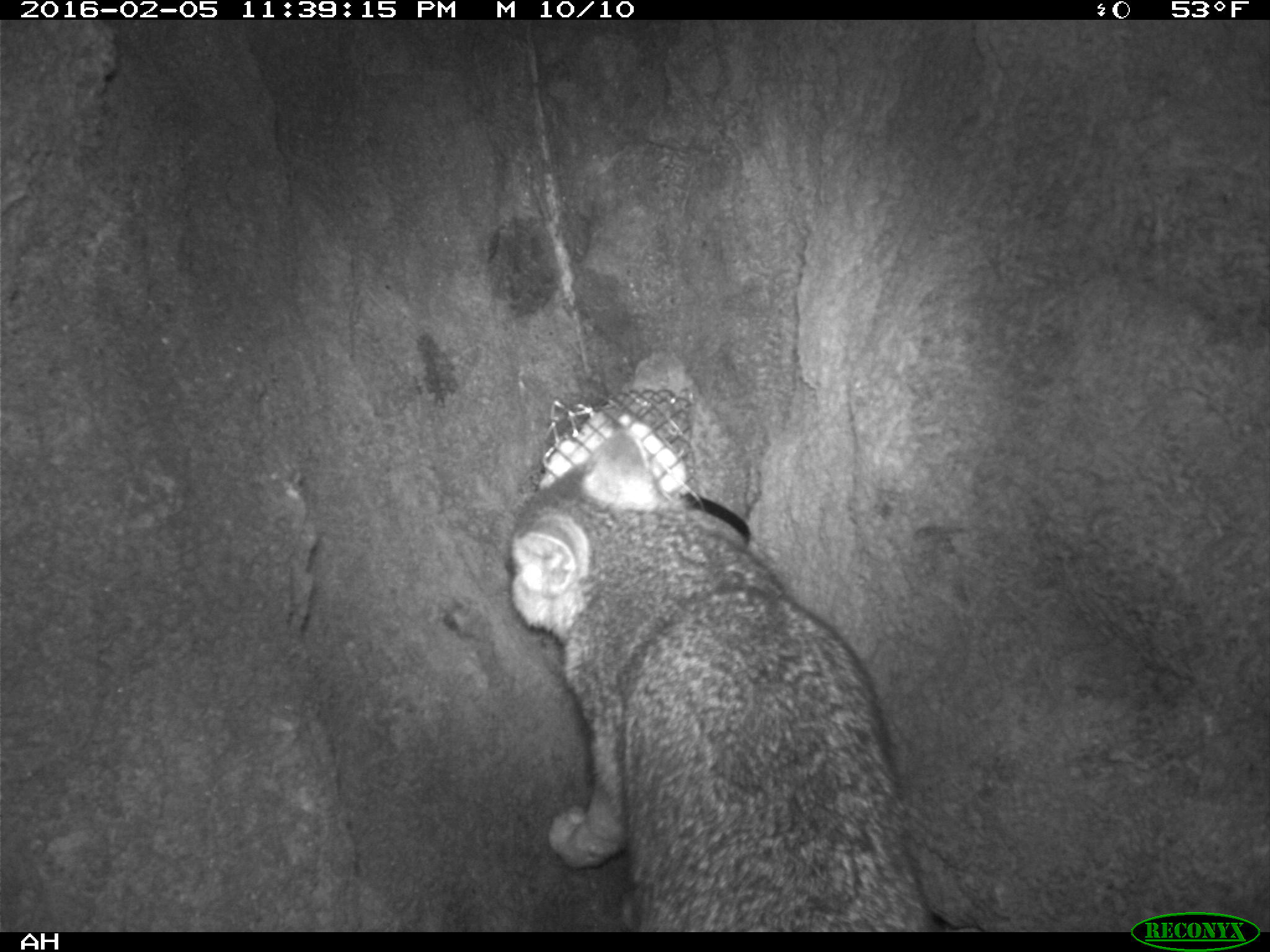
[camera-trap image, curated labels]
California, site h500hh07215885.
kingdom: Animalia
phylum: Chordata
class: Mammalia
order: Carnivora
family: Canidae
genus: Urocyon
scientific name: Urocyon littoralis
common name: island fox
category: fox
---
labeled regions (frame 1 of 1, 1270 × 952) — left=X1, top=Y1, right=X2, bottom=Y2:
fox: left=510, top=426, right=949, bottom=931